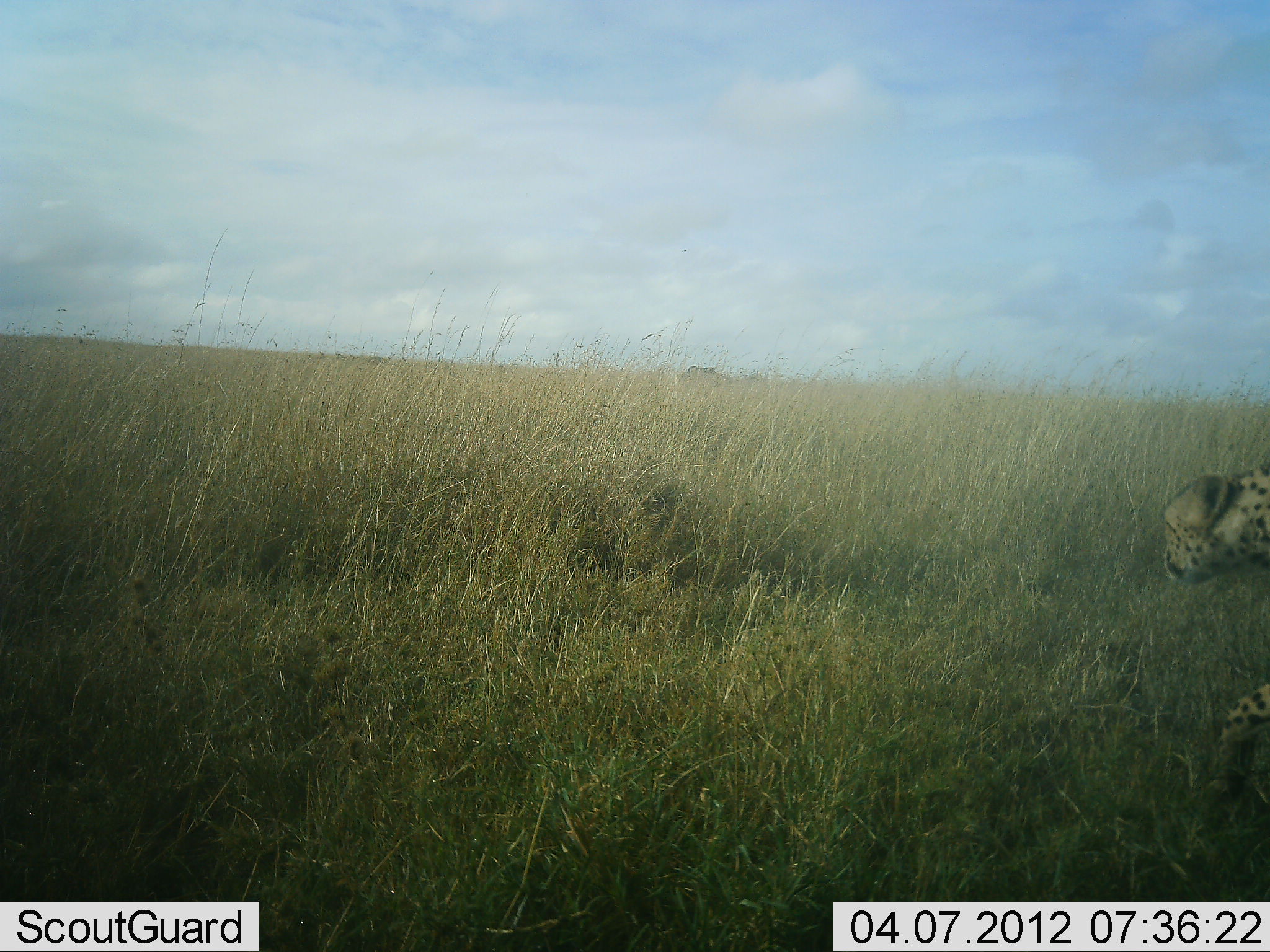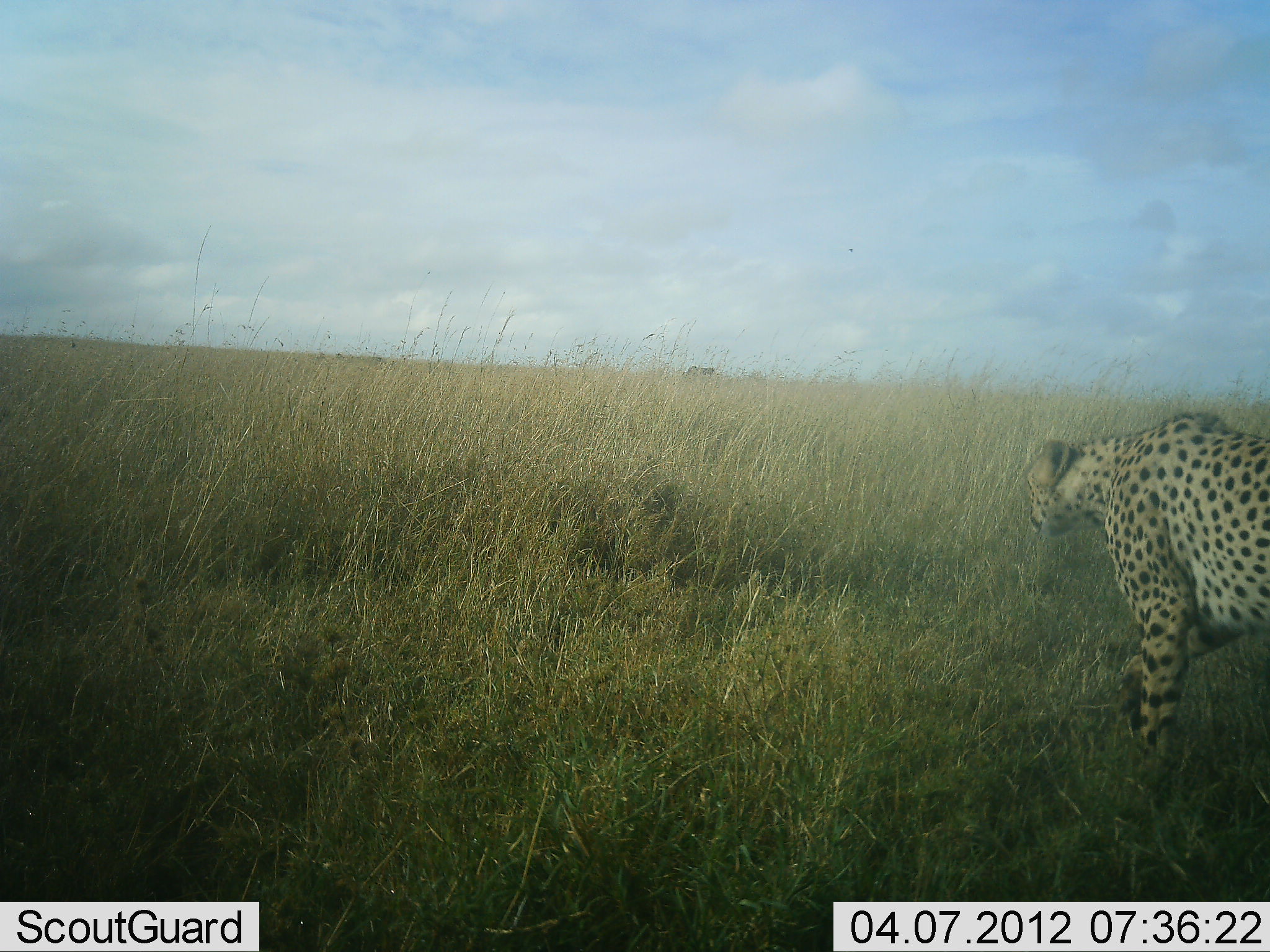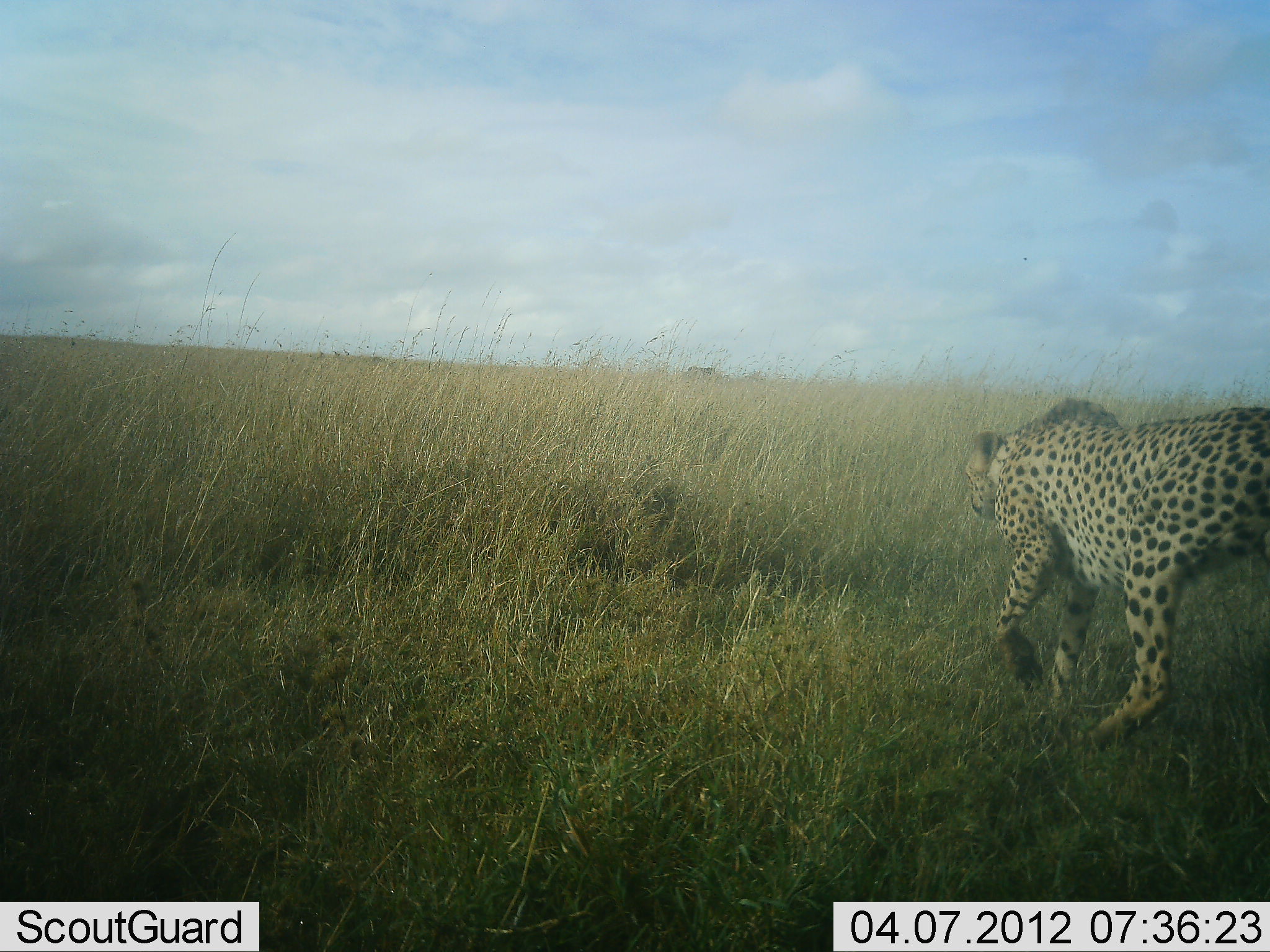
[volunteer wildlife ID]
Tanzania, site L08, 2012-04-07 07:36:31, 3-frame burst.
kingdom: Animalia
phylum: Chordata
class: Mammalia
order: Carnivora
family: Felidae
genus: Acinonyx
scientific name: Acinonyx jubatus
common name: cheetah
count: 1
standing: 0%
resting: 0%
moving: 100%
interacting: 0%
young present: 0%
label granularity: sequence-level